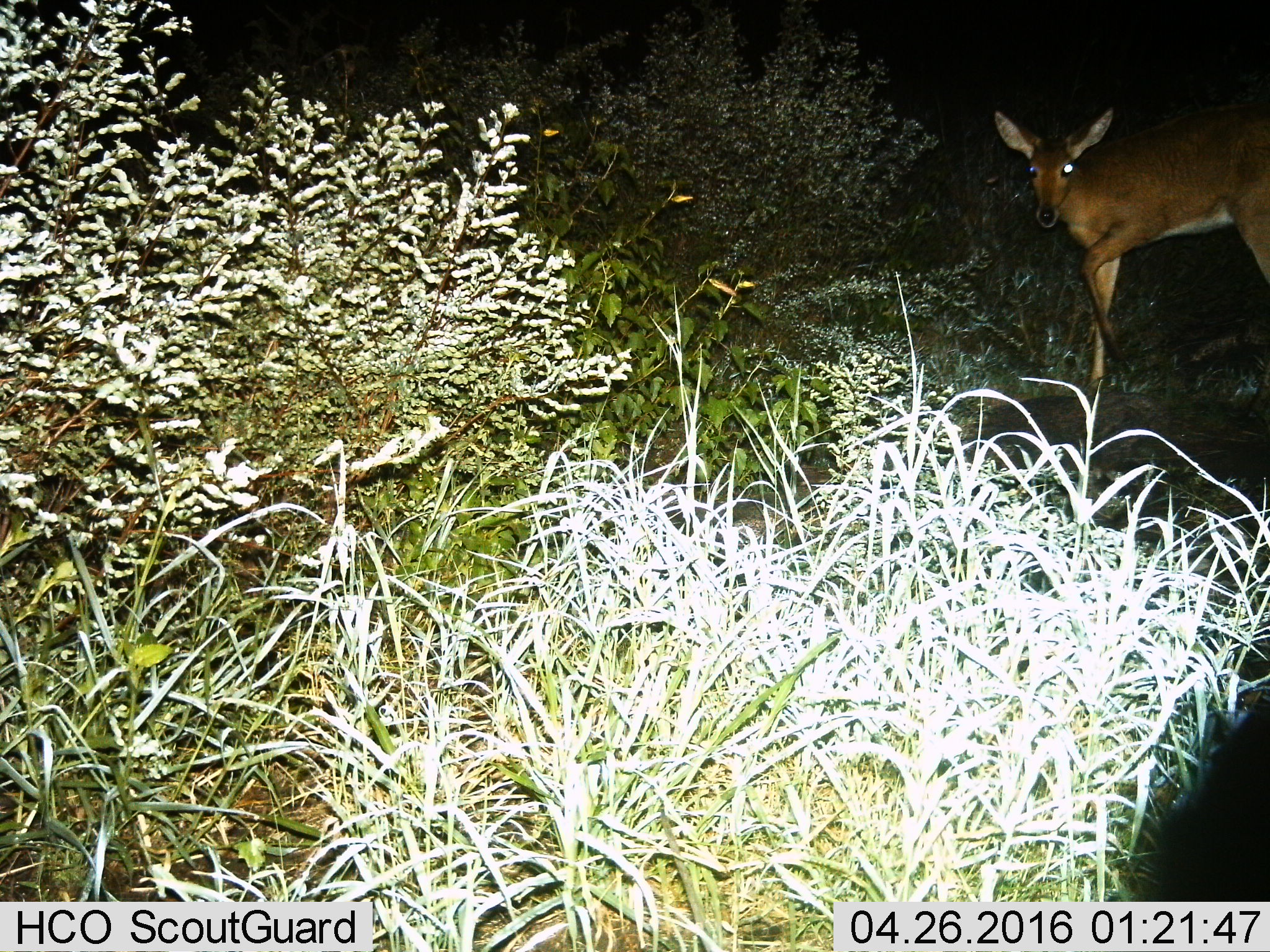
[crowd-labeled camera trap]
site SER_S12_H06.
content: unidentified animal